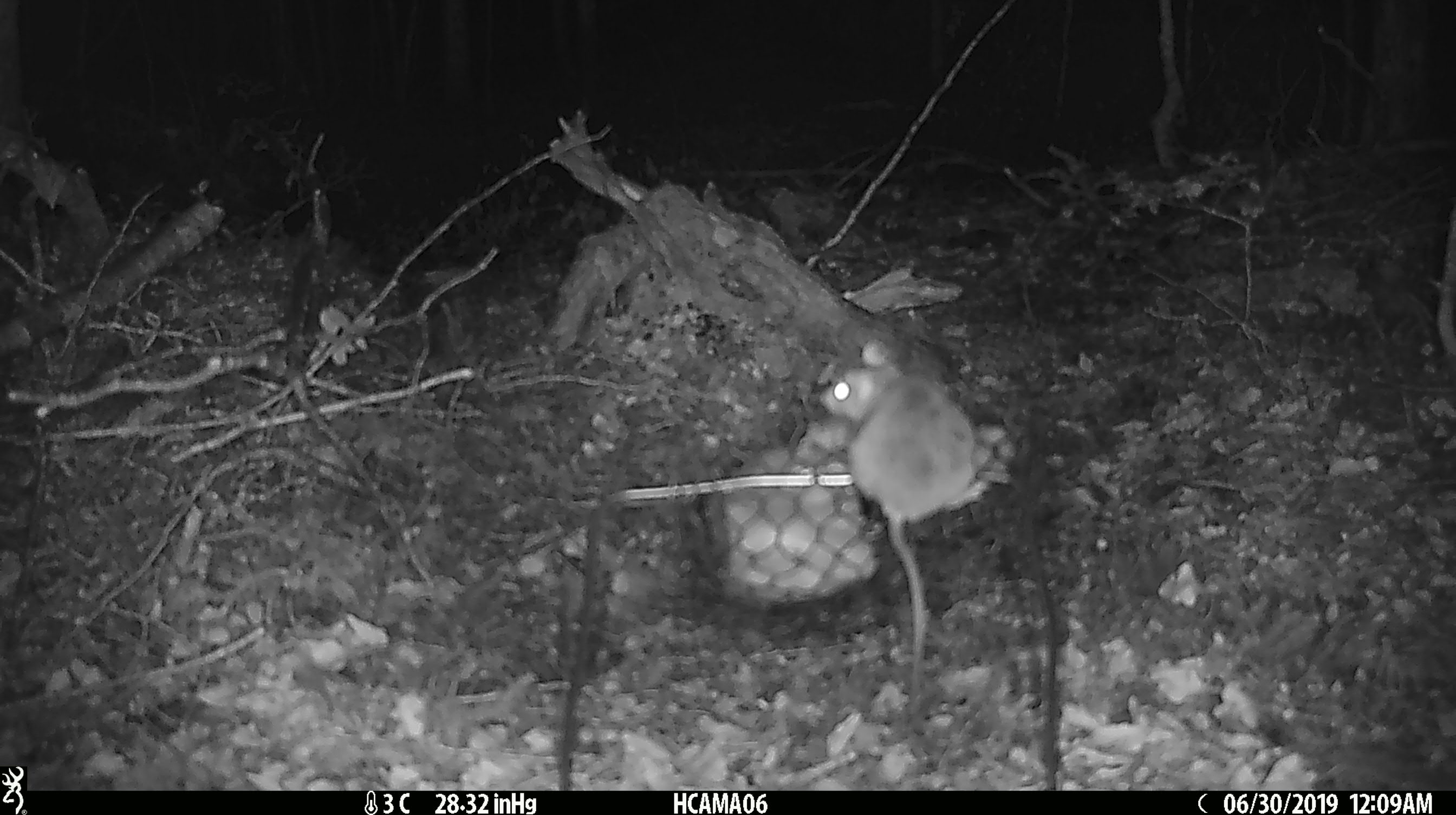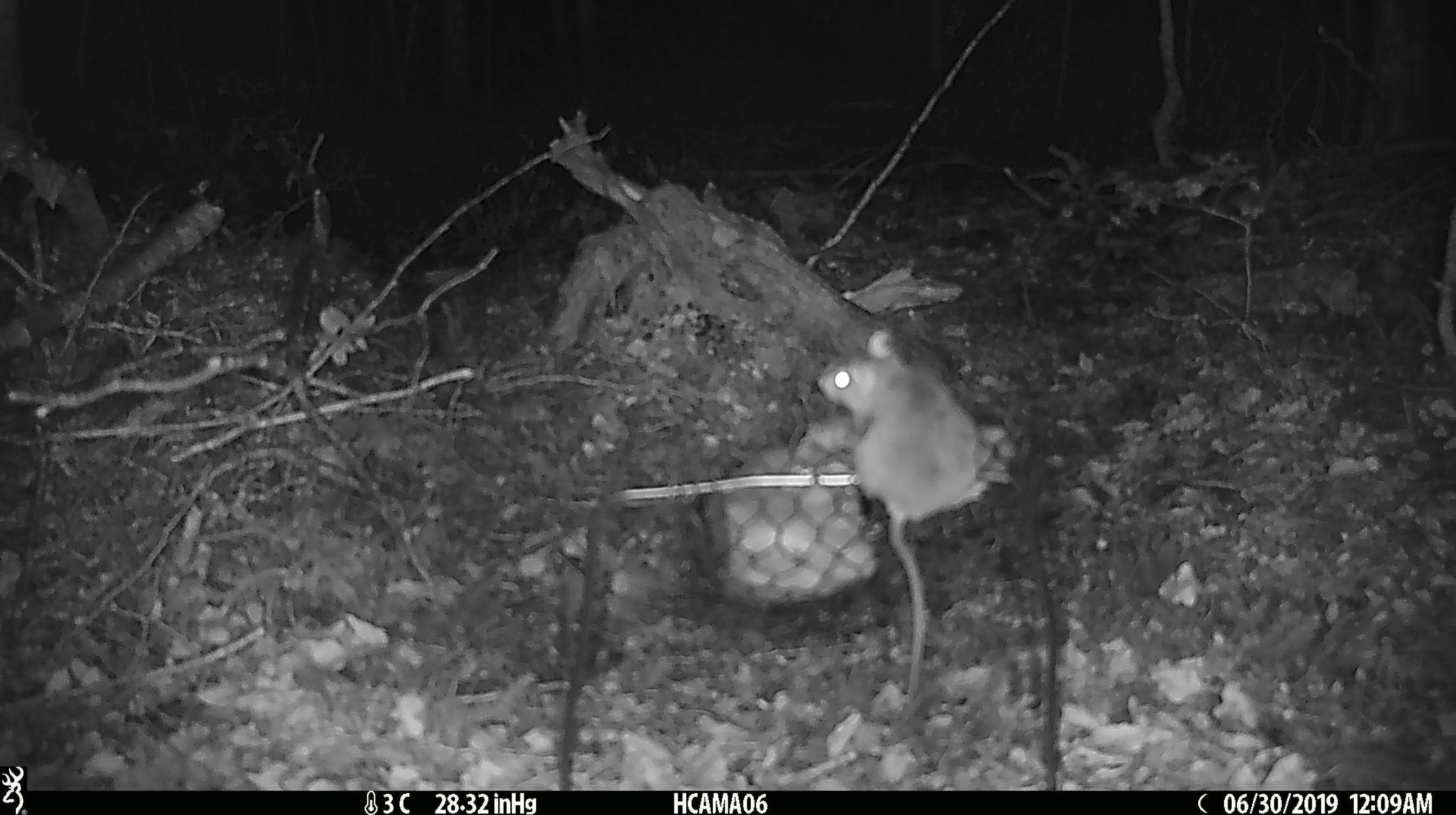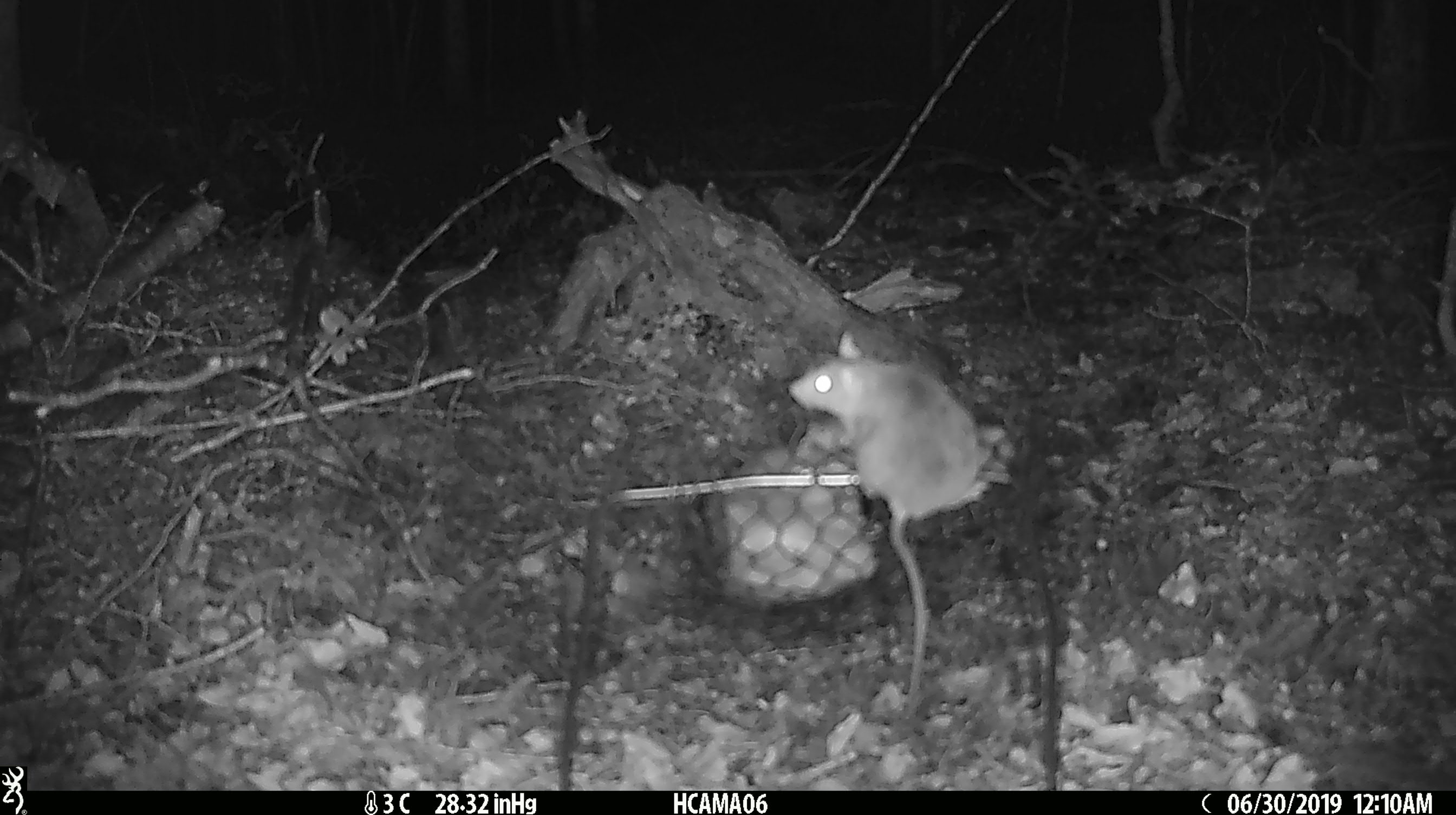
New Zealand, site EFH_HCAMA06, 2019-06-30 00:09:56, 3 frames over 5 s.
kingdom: Animalia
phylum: Chordata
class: Mammalia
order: Rodentia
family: Muridae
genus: Mus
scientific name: Mus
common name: mouse